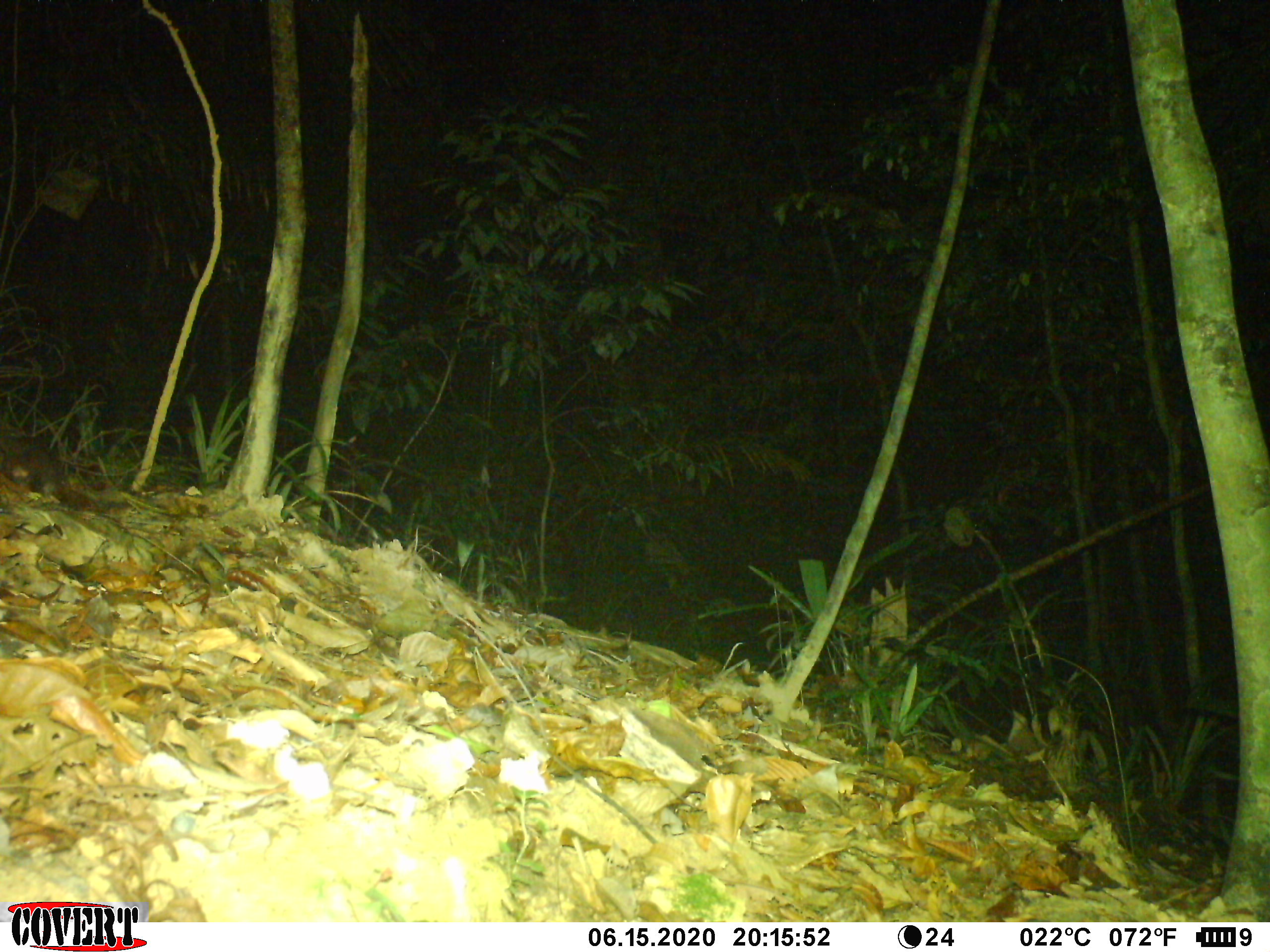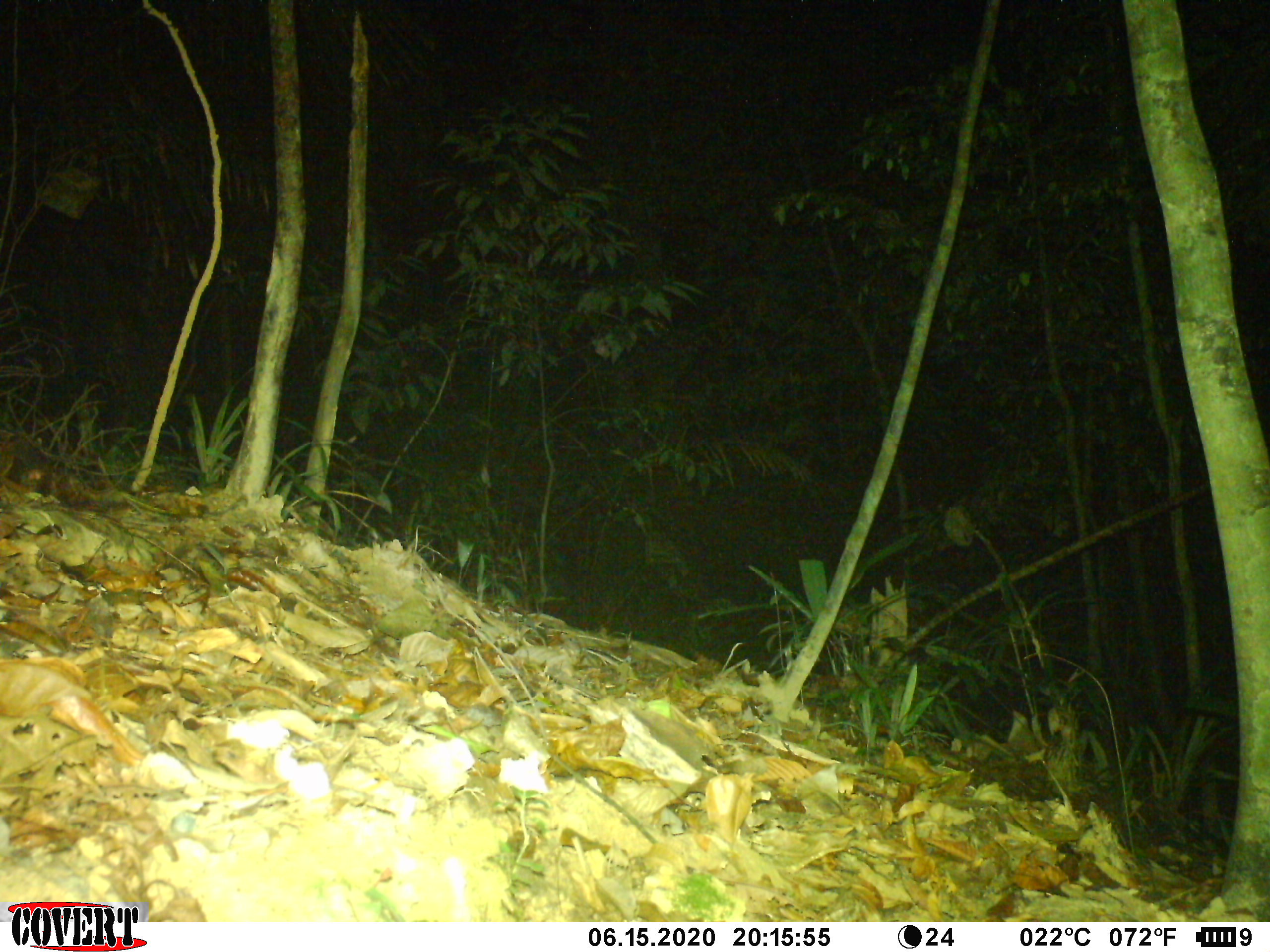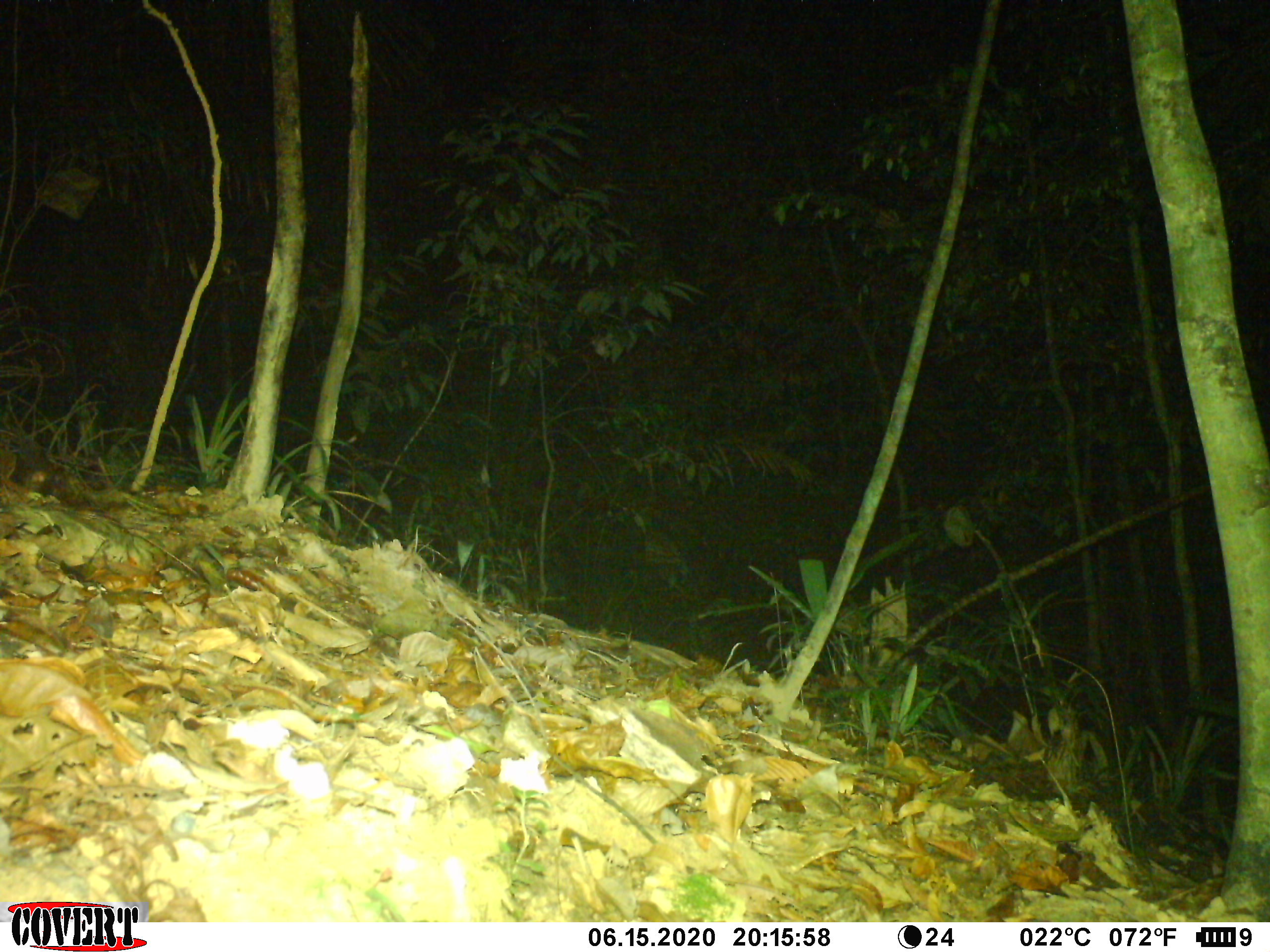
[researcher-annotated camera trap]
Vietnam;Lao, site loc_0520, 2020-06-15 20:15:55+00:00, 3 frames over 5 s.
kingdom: Animalia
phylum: Chordata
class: Mammalia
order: Carnivora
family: Mustelidae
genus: Melogale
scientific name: Melogale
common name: ferret badger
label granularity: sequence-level